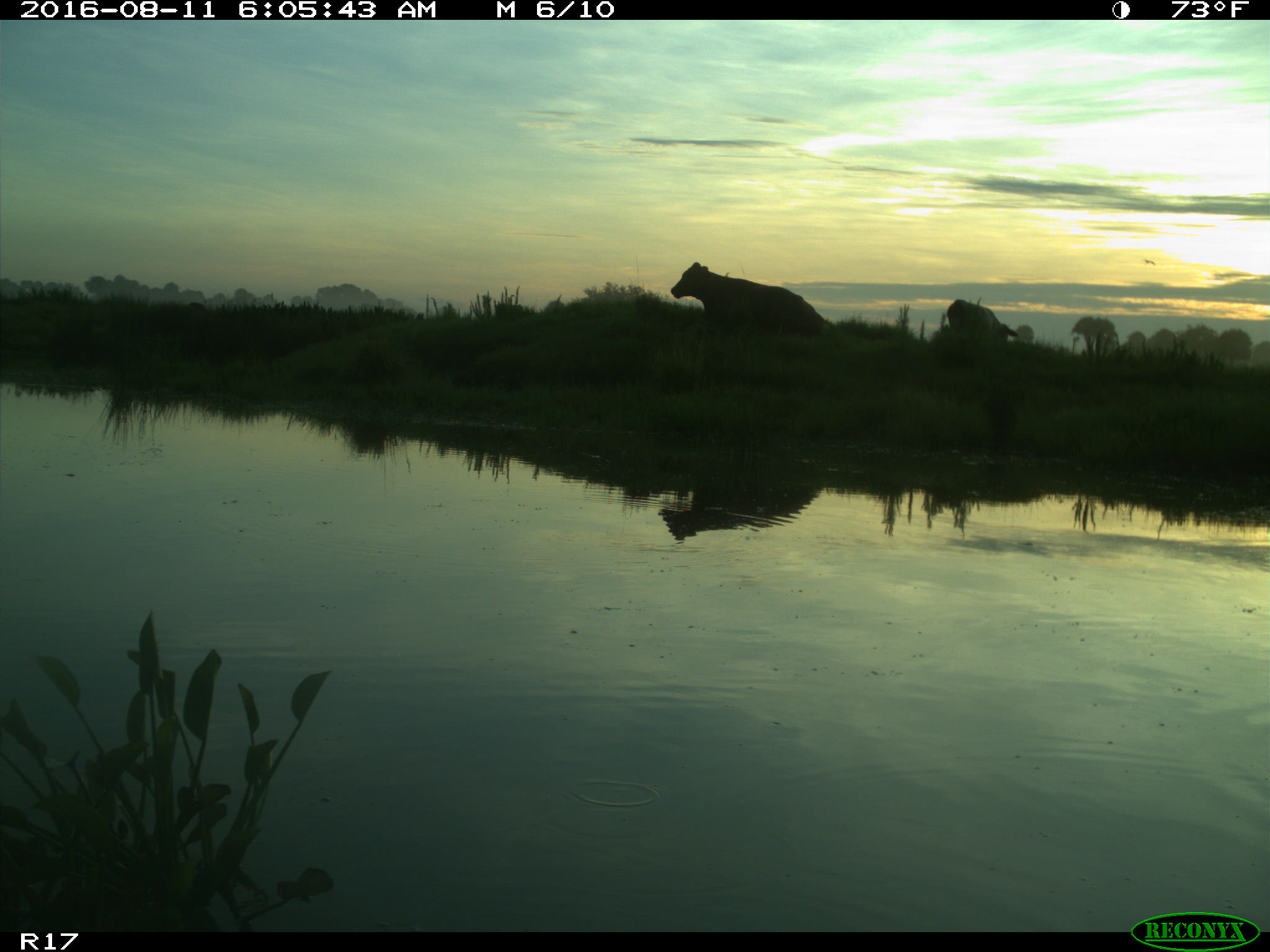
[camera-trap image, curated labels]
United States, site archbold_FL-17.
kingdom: Animalia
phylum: Chordata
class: Mammalia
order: Artiodactyla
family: Bovidae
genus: Bos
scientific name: Bos taurus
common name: domestic cow